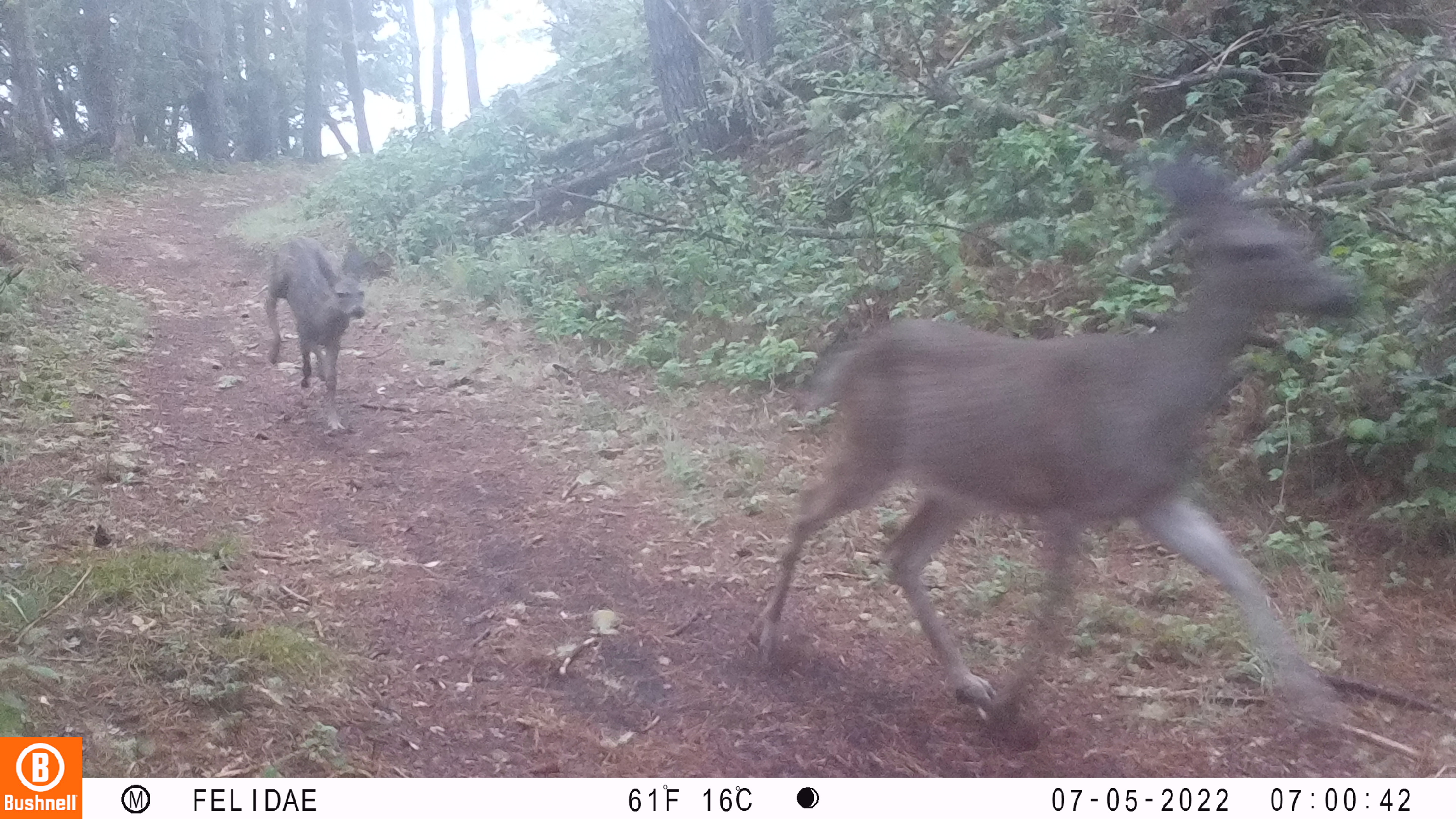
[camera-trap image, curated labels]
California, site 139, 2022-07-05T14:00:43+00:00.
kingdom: Animalia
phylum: Chordata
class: Mammalia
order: Artiodactyla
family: Cervidae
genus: Odocoileus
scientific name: Odocoileus hemionus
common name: mule deer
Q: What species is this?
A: Mule deer (Odocoileus hemionus).